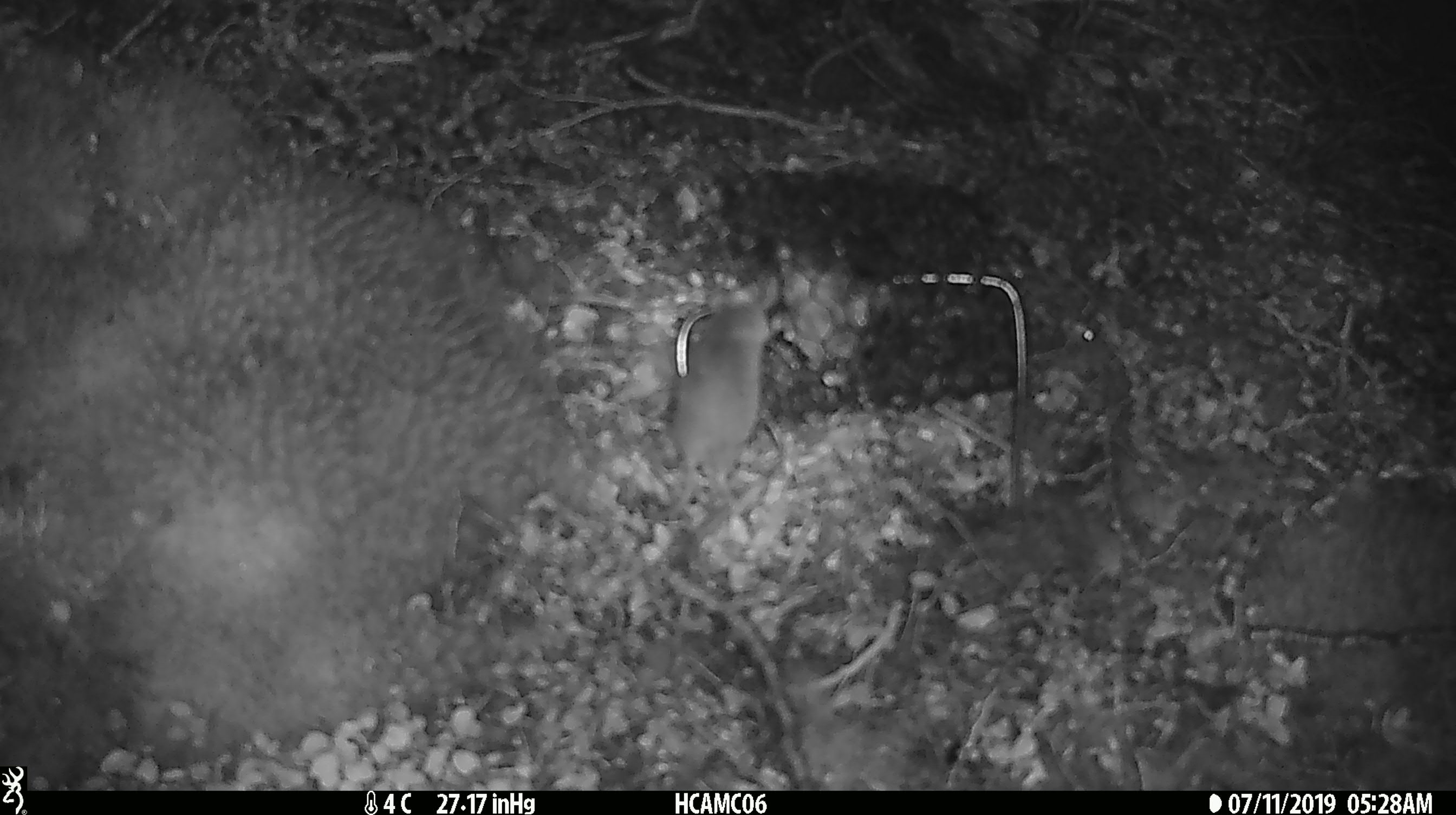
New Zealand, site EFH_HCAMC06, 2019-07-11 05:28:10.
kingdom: Animalia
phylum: Chordata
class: Mammalia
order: Rodentia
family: Muridae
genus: Mus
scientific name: Mus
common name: mouse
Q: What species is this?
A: Mouse (Mus).